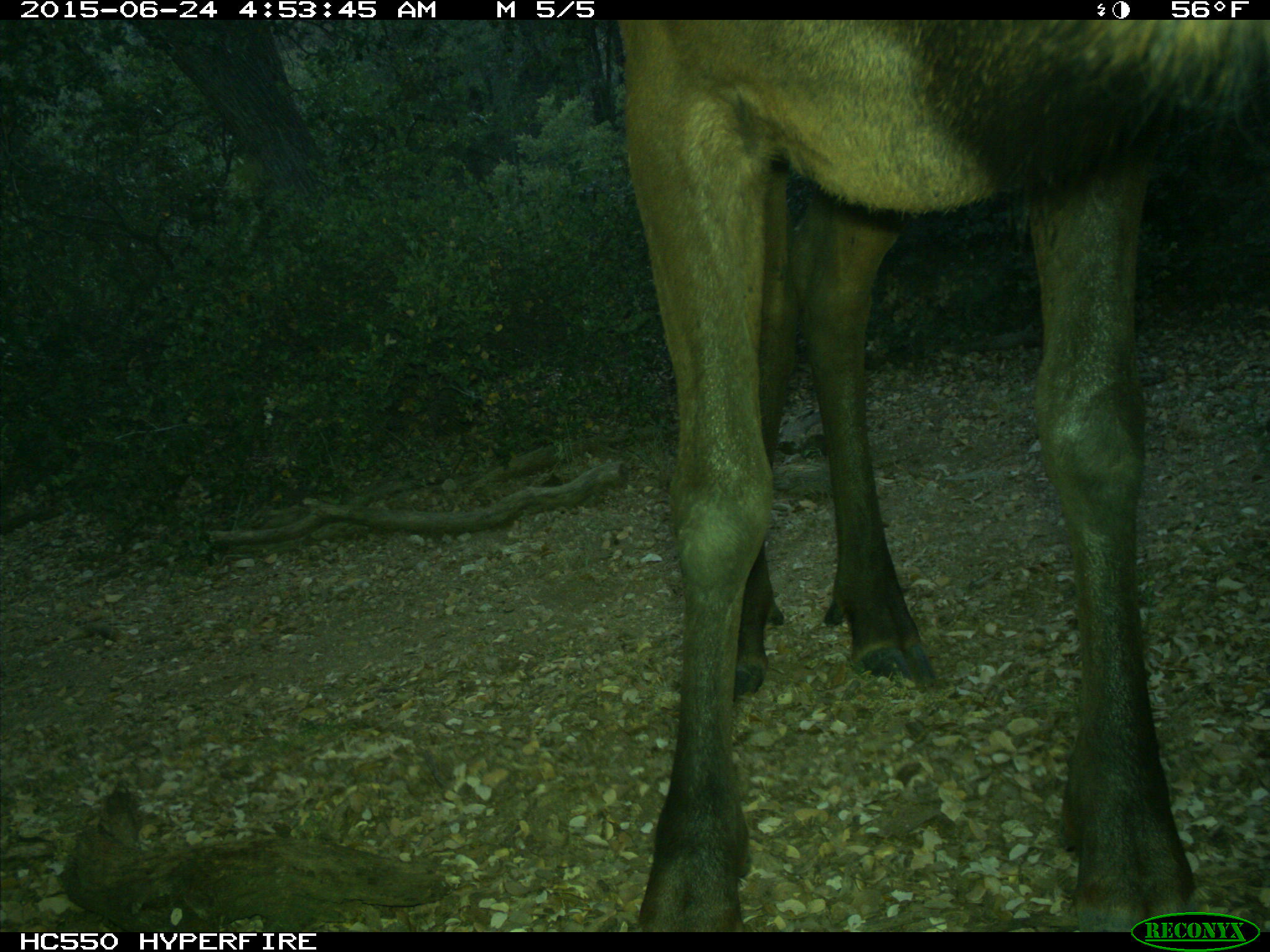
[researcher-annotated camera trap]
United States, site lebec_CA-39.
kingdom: Animalia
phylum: Chordata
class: Mammalia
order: Artiodactyla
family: Cervidae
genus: Cervus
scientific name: Cervus canadensis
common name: elk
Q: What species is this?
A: Cervus canadensis (elk).